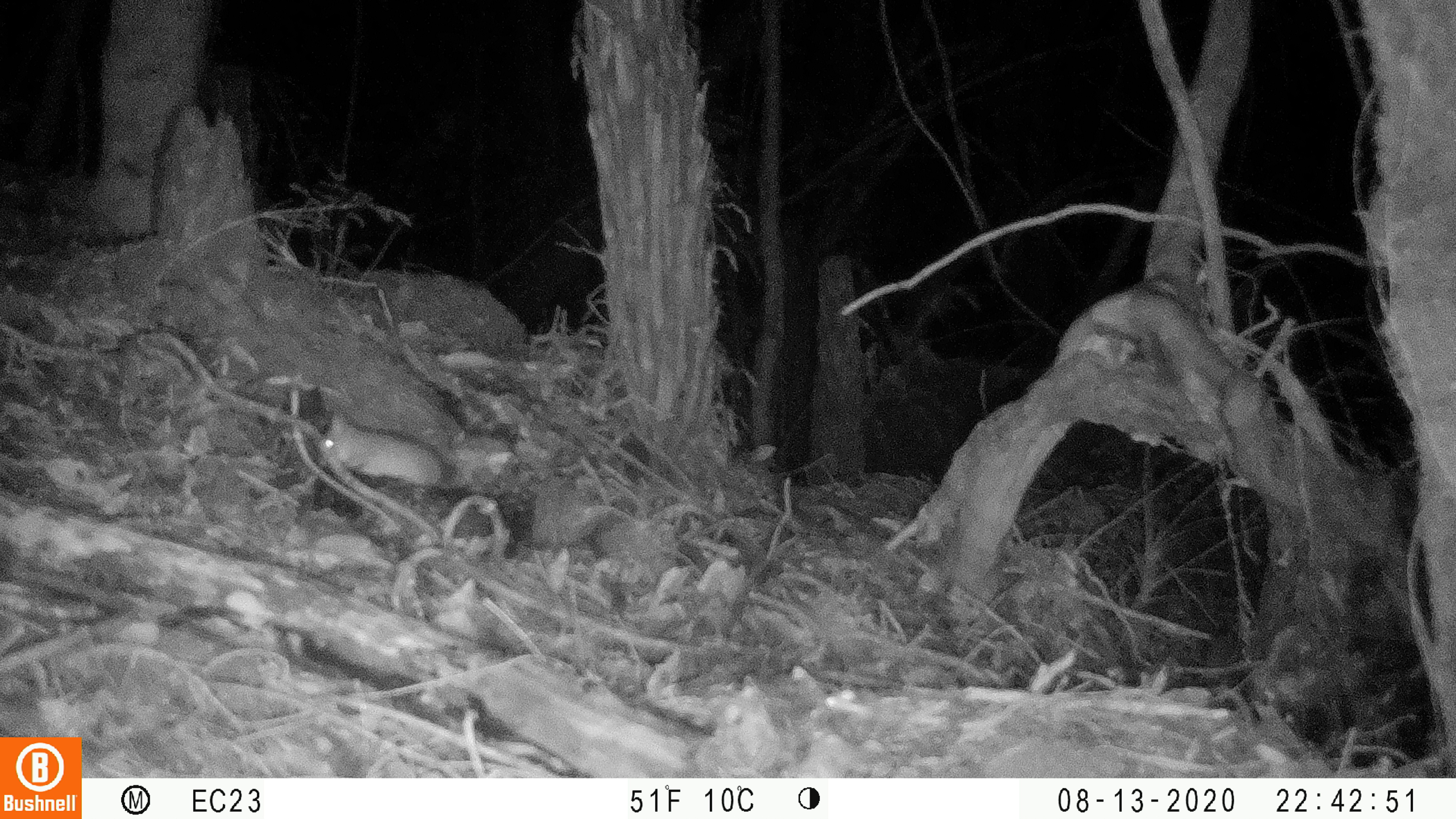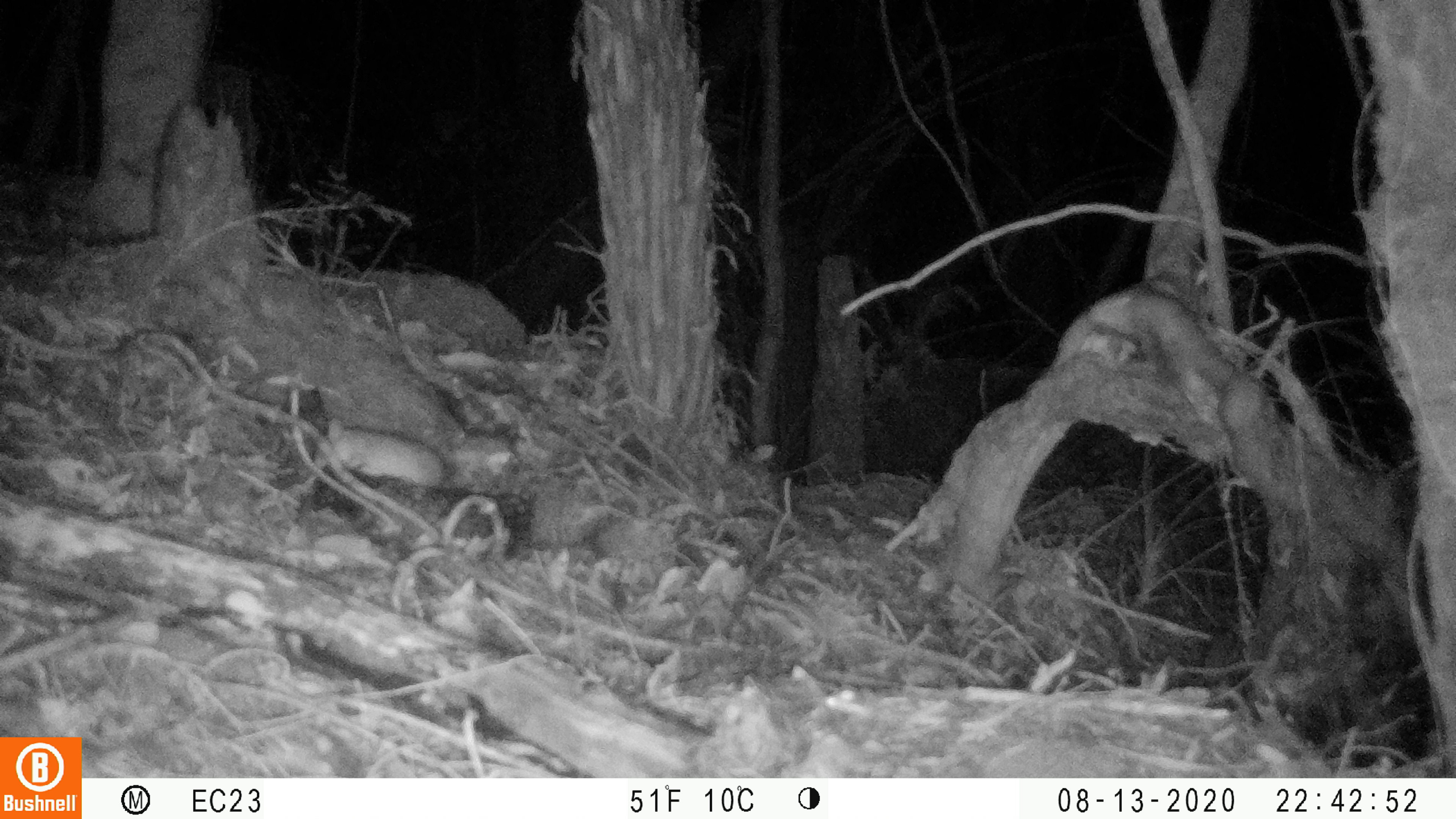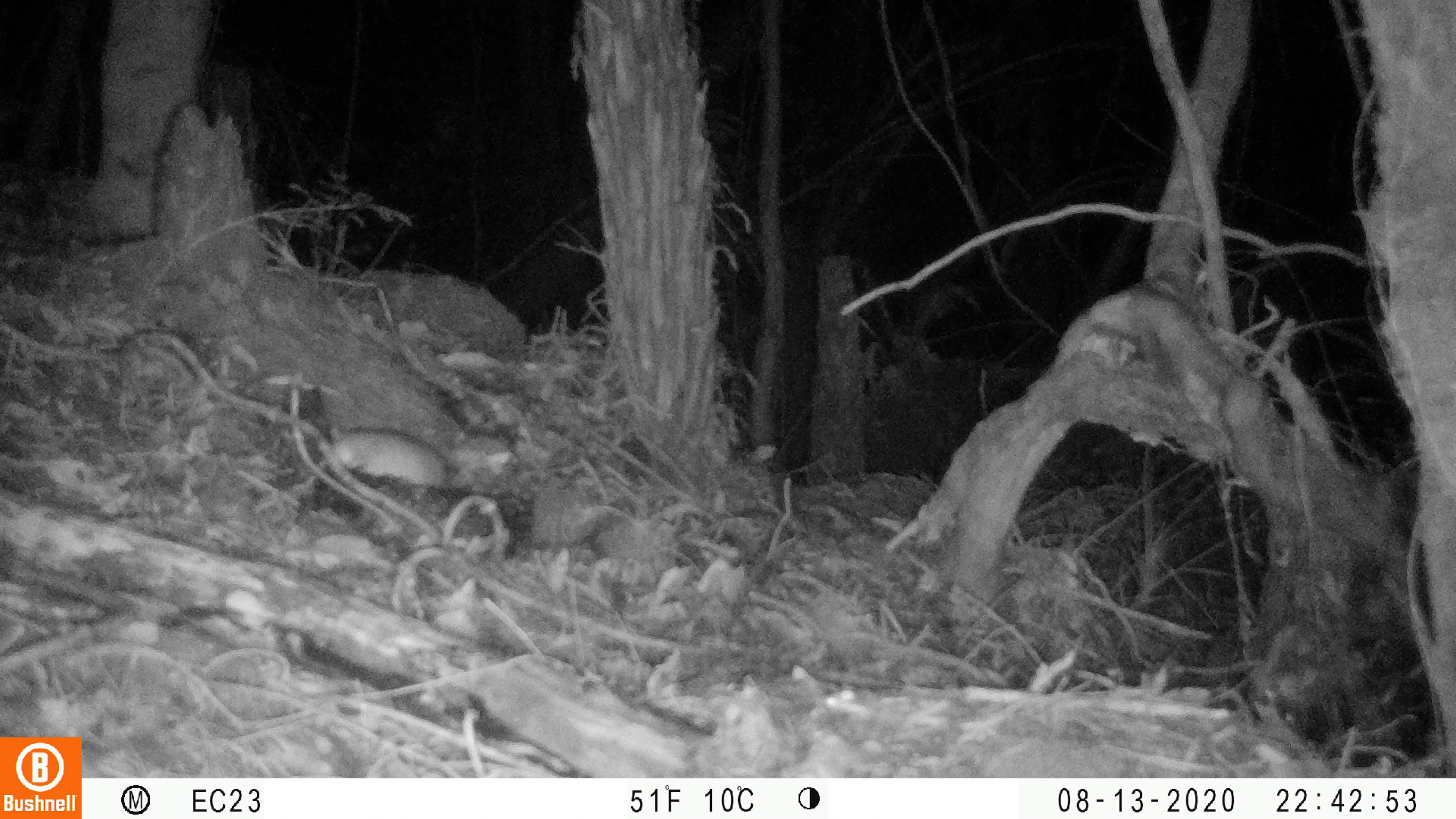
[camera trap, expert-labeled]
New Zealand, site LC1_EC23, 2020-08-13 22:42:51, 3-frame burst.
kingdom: Animalia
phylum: Chordata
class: Mammalia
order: Rodentia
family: Muridae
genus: Rattus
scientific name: Rattus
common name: rat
Rat (Rattus).